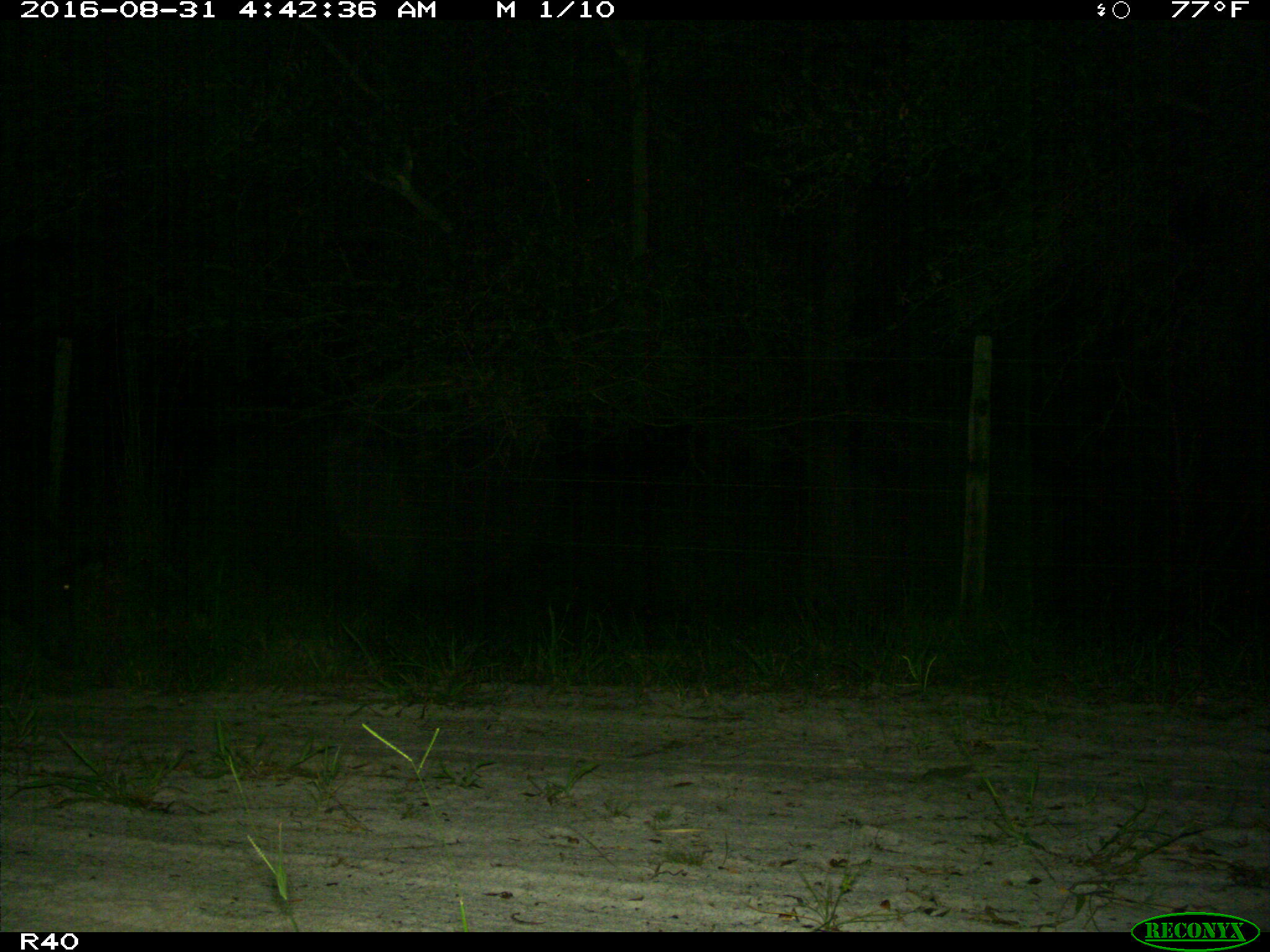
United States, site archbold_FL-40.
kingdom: Animalia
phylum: Chordata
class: Mammalia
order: Artiodactyla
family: Suidae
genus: Sus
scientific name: Sus scrofa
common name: wild boar